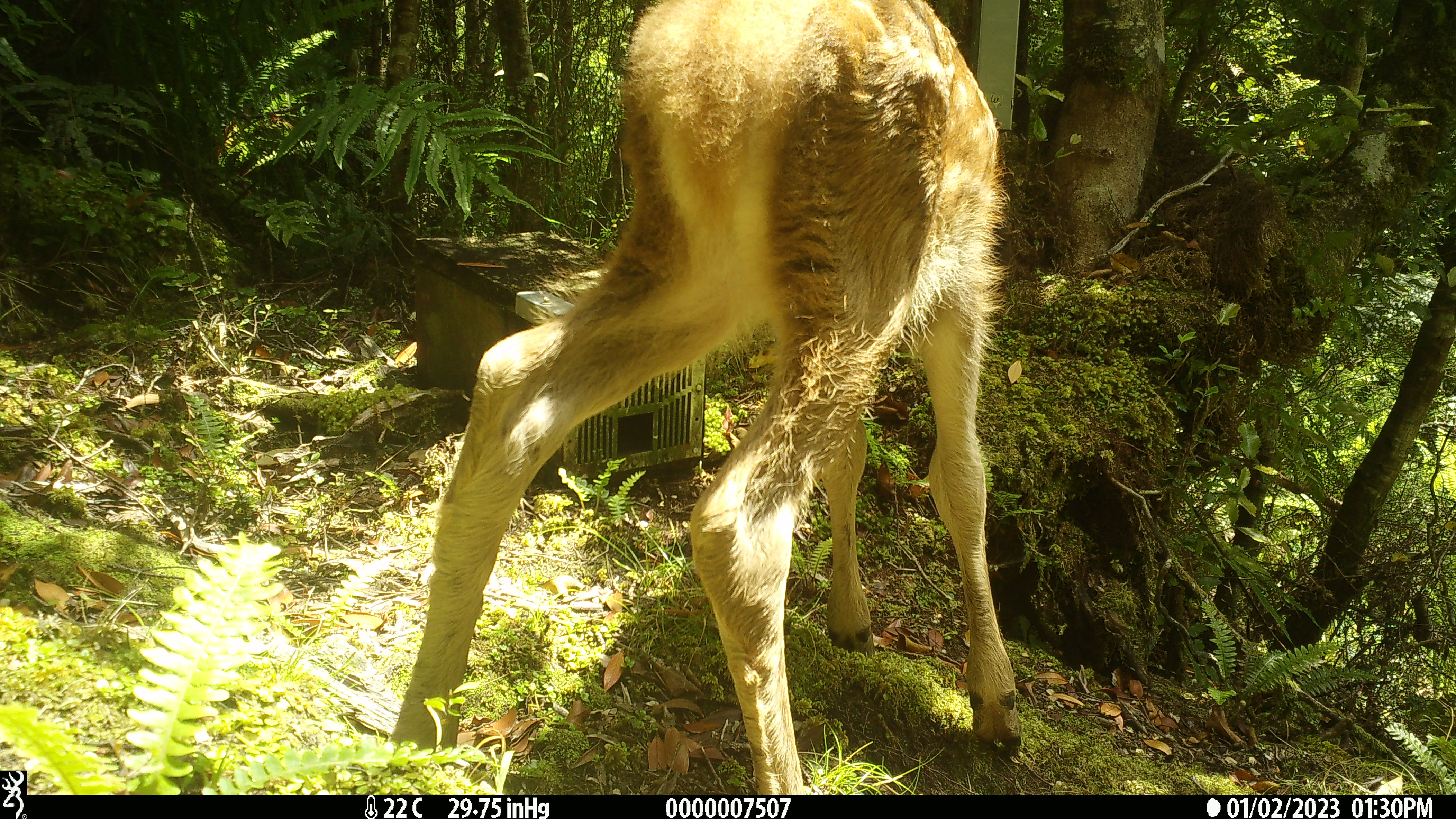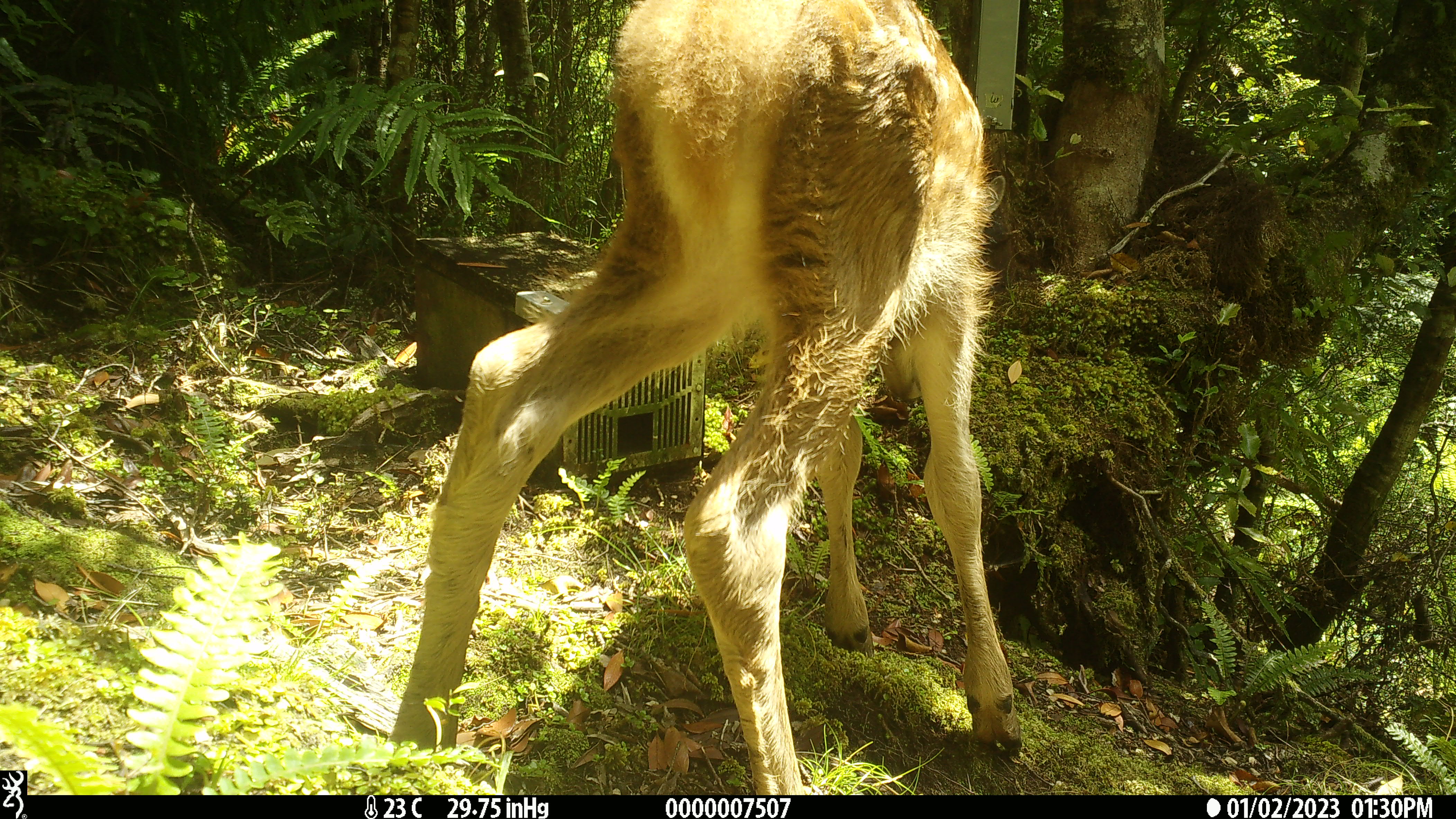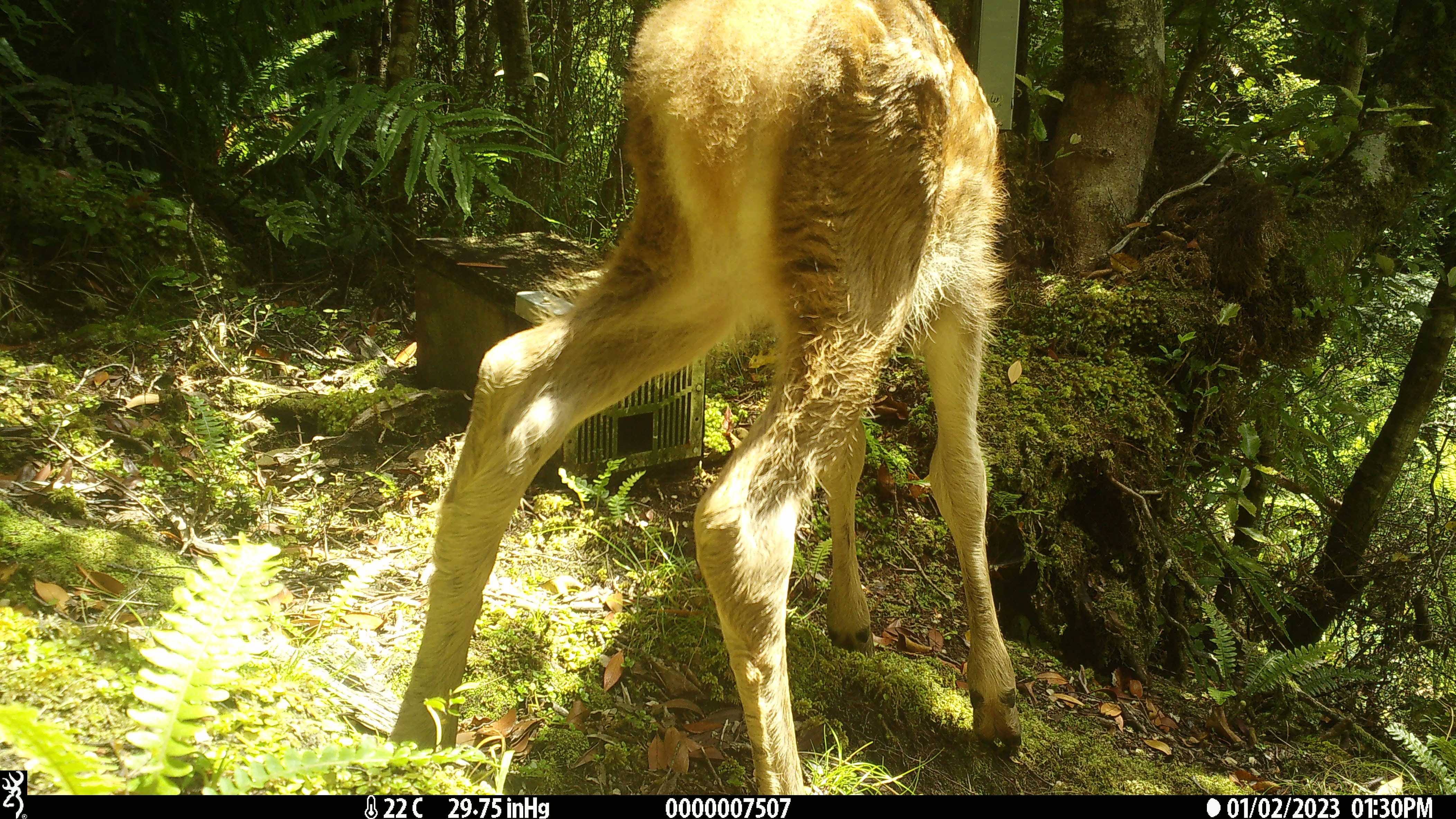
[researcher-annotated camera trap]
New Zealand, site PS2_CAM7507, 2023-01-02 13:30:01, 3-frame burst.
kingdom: Animalia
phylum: Chordata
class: Mammalia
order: Artiodactyla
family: Cervidae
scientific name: Cervidae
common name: deer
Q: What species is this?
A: Deer (Cervidae).